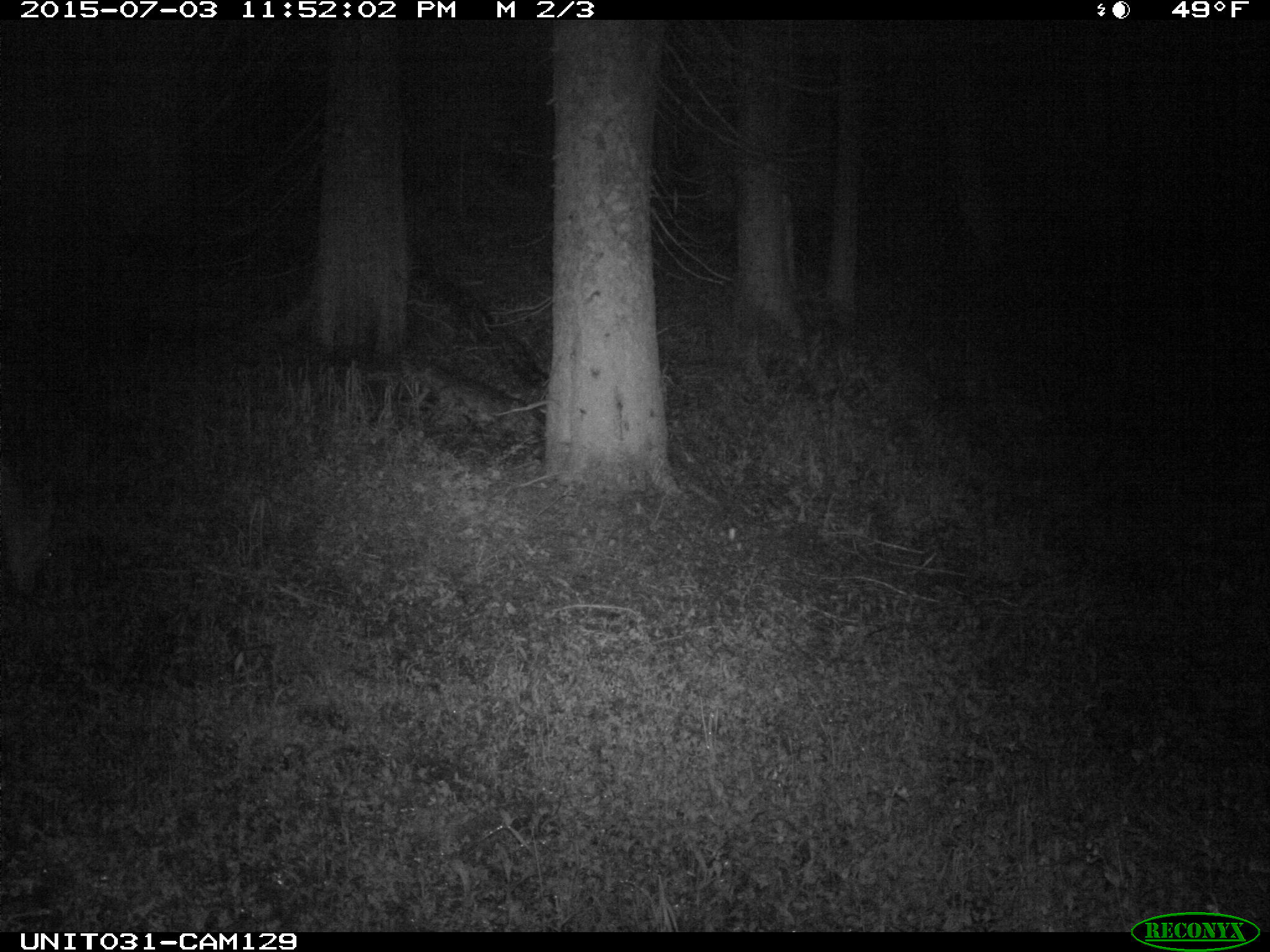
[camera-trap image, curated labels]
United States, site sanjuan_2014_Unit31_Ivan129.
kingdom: Animalia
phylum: Chordata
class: Mammalia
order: Artiodactyla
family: Cervidae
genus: Odocoileus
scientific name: Odocoileus hemionus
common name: mule deer